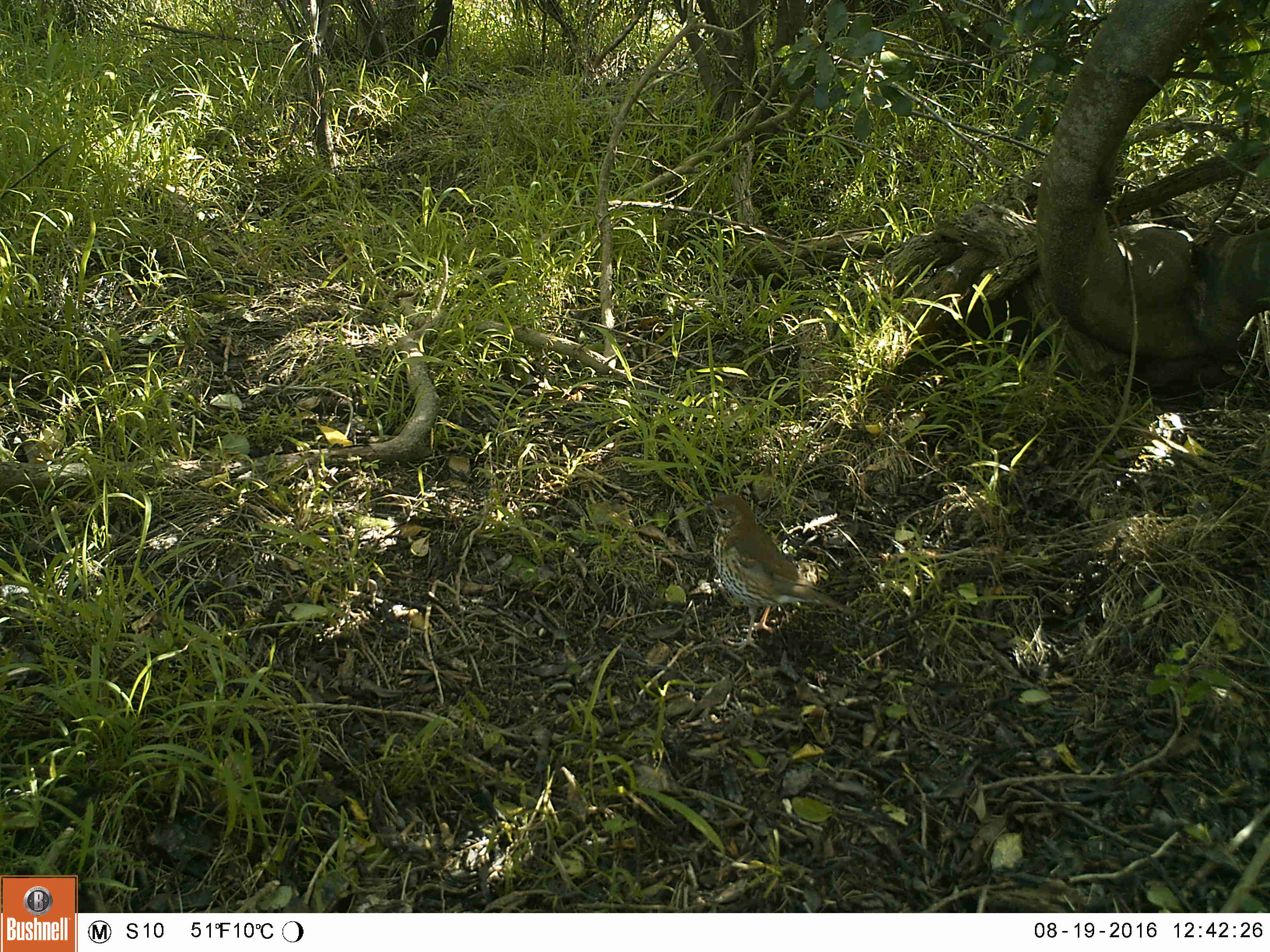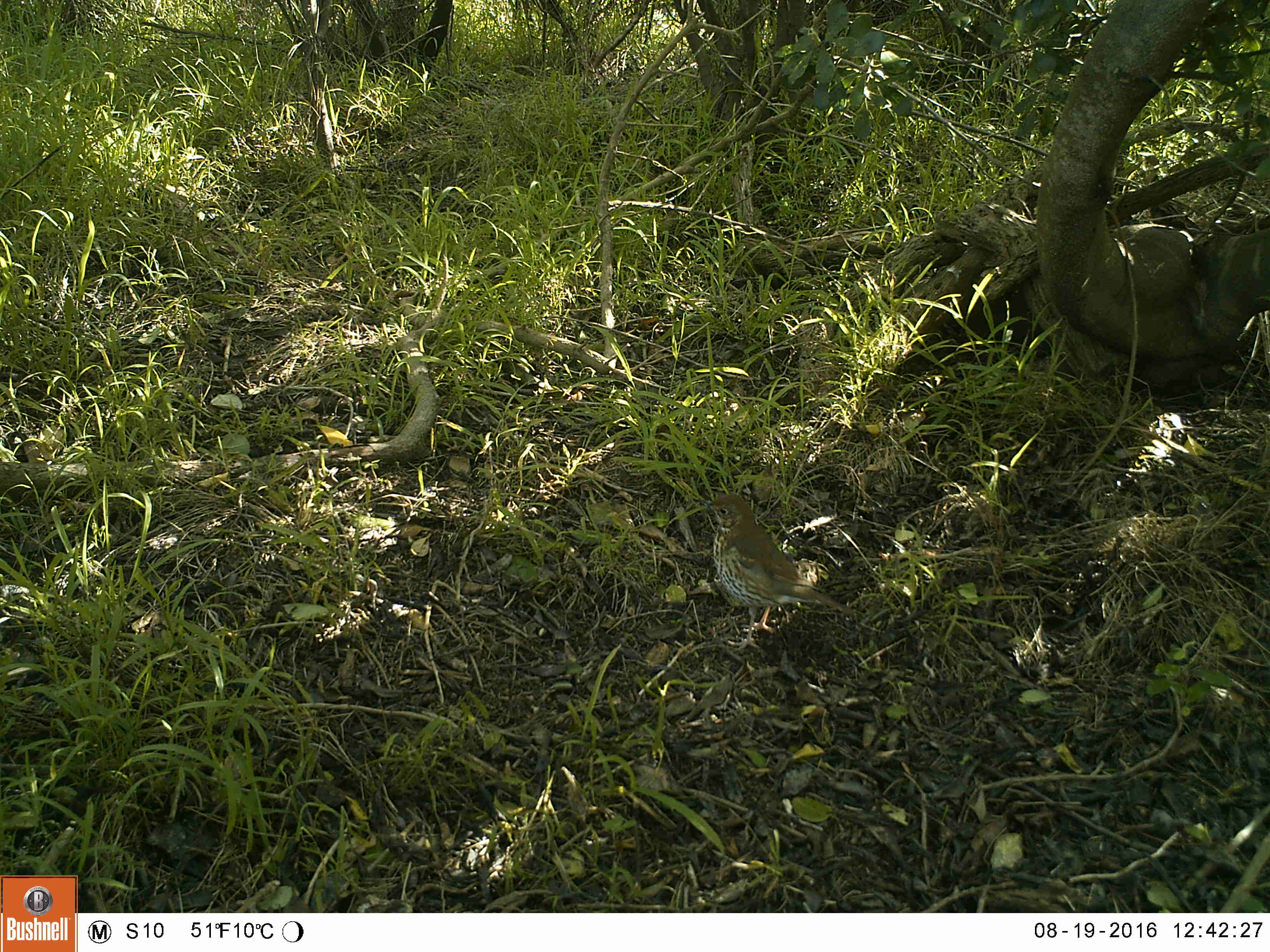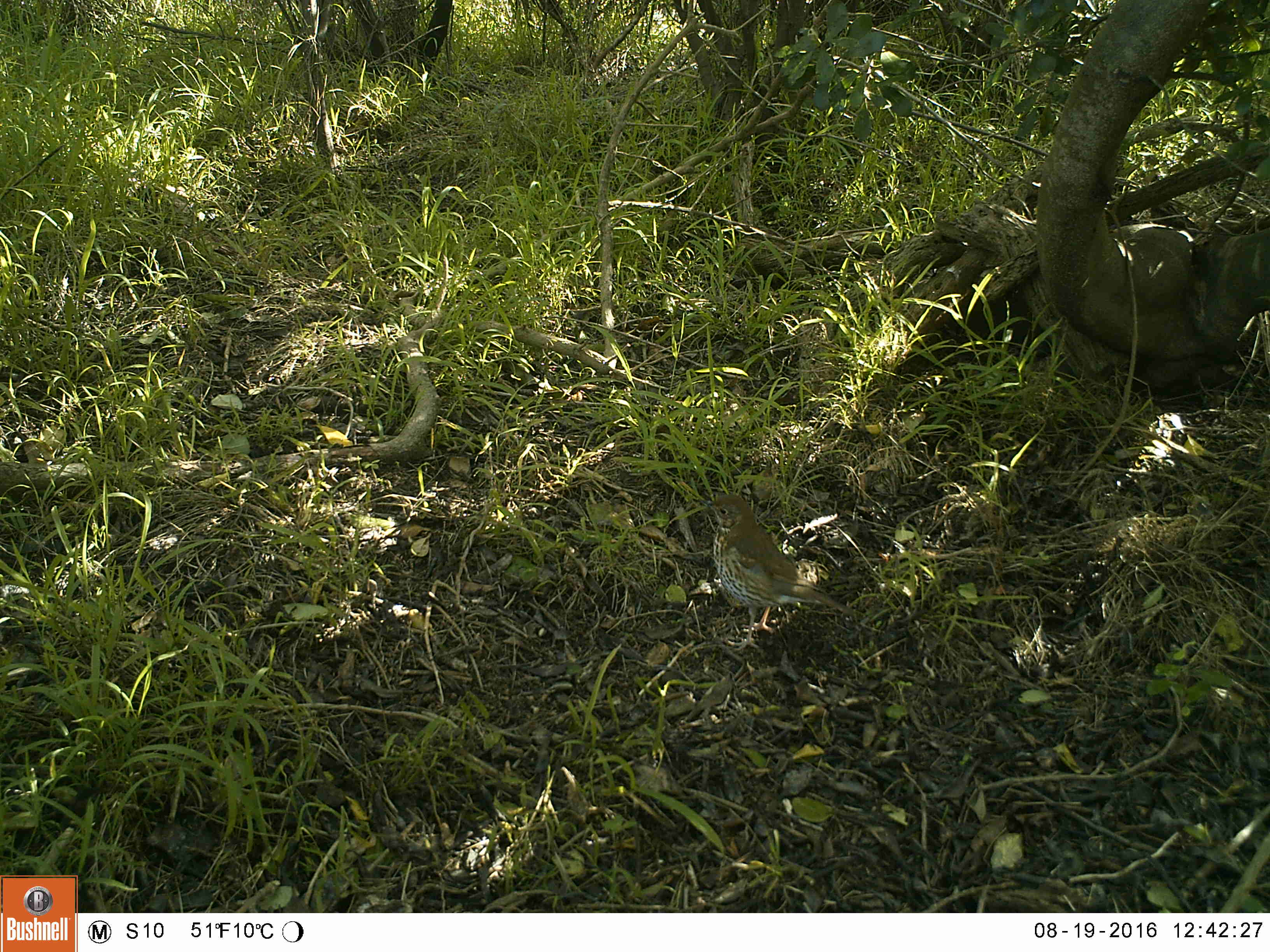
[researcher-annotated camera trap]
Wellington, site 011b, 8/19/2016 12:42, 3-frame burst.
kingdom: Animalia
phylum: Chordata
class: Aves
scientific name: Aves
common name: bird